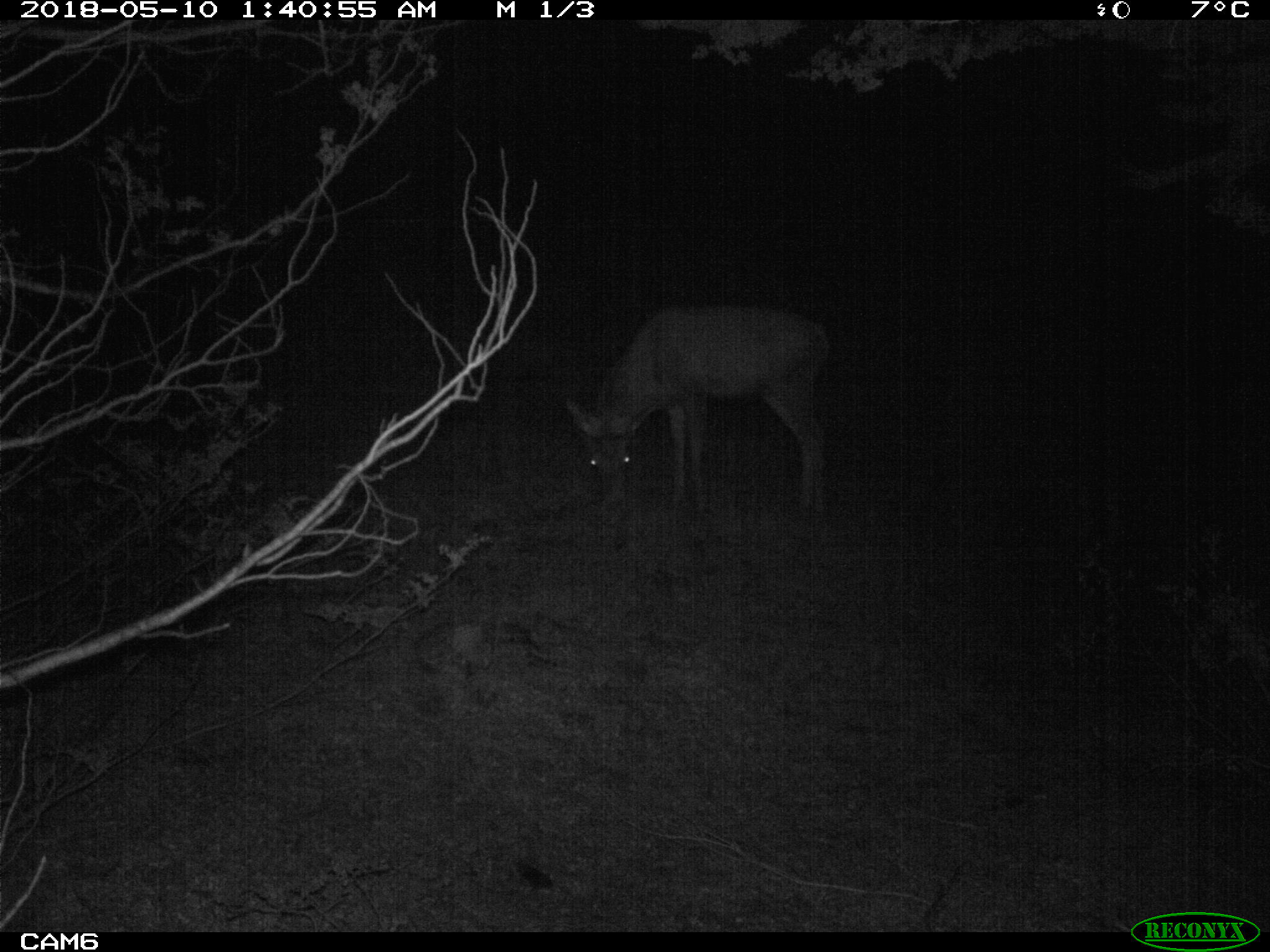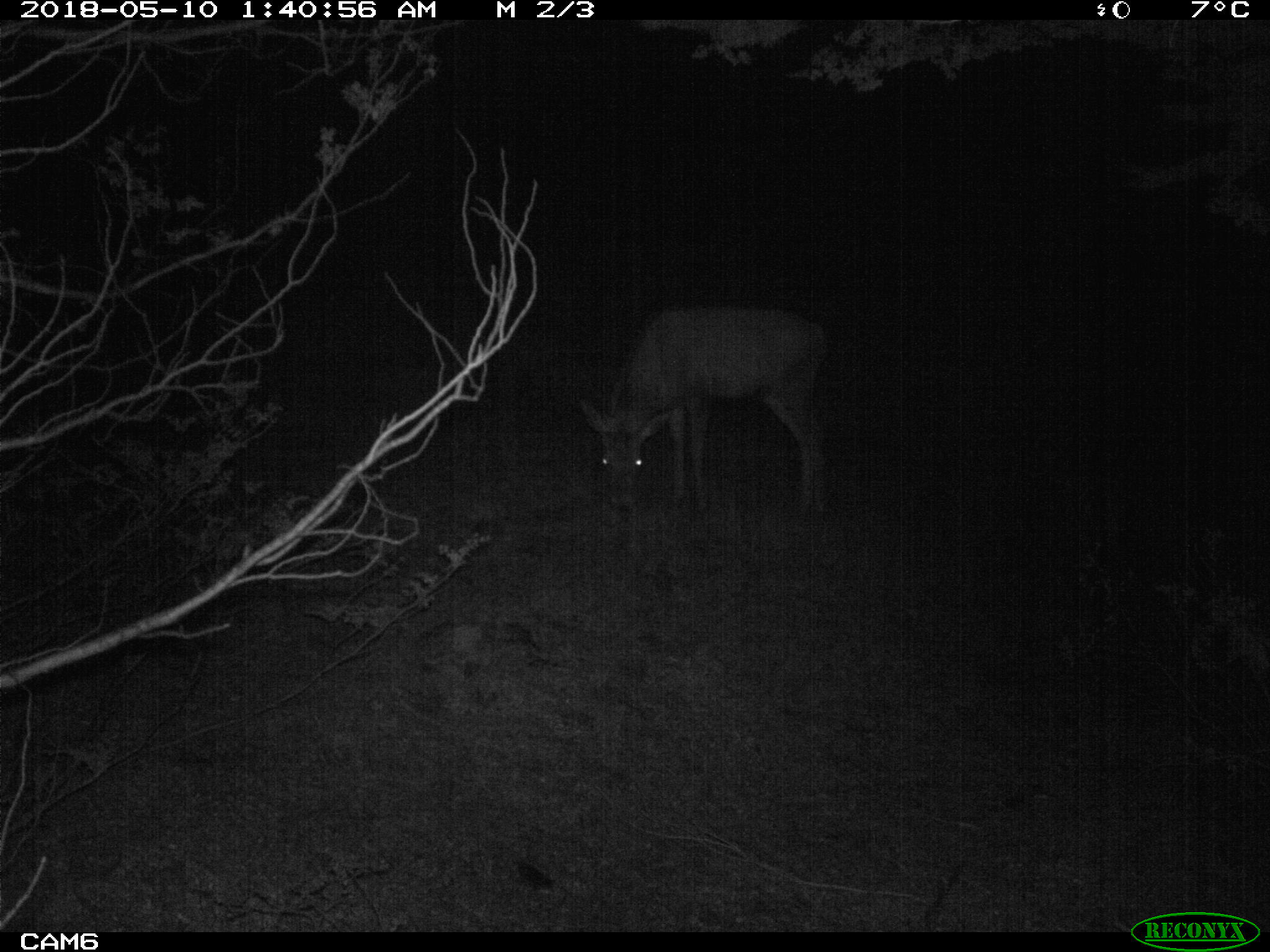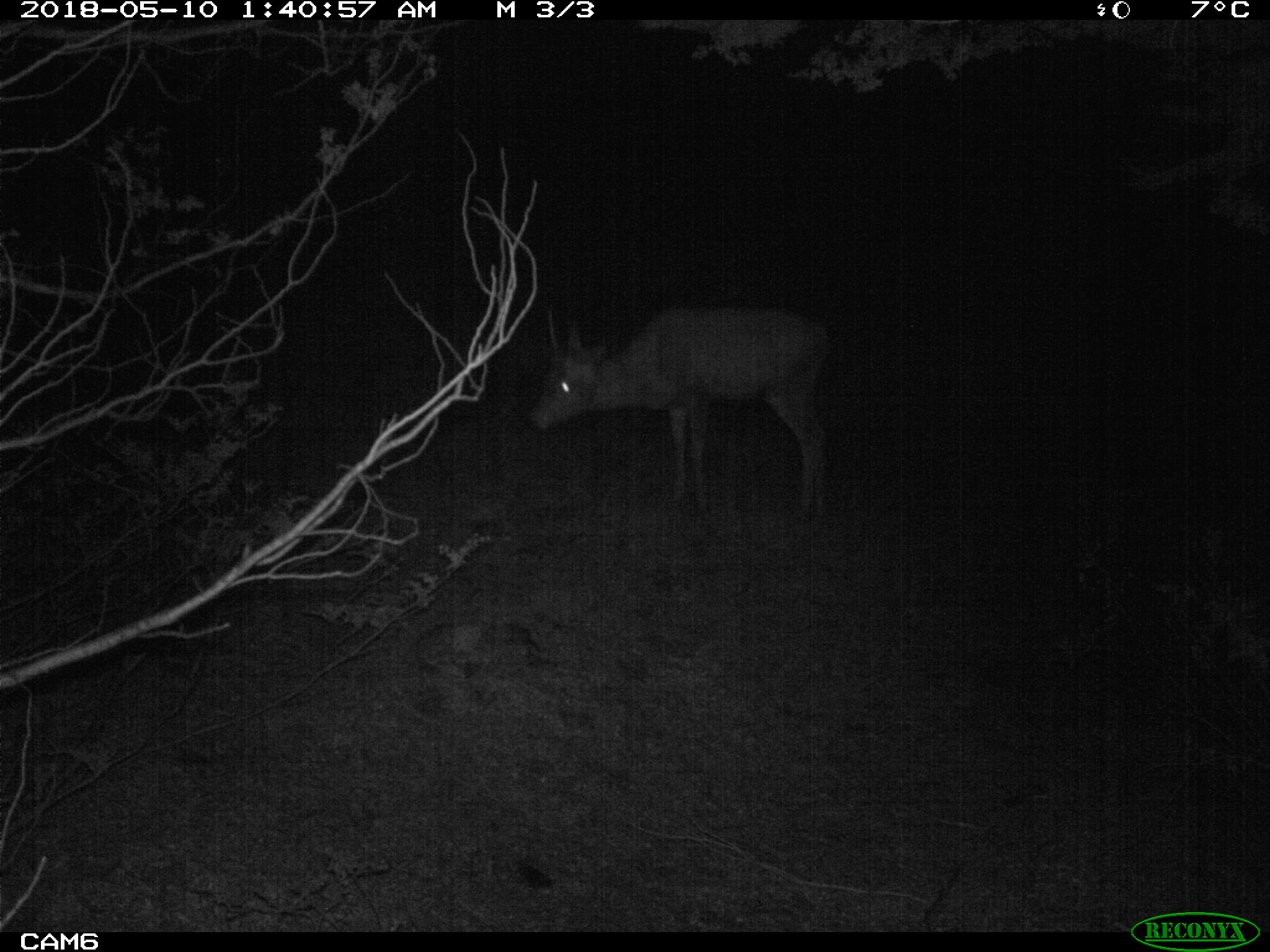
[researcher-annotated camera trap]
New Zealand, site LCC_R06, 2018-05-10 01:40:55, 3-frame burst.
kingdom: Animalia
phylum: Chordata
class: Mammalia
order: Artiodactyla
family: Cervidae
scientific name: Cervidae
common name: deer